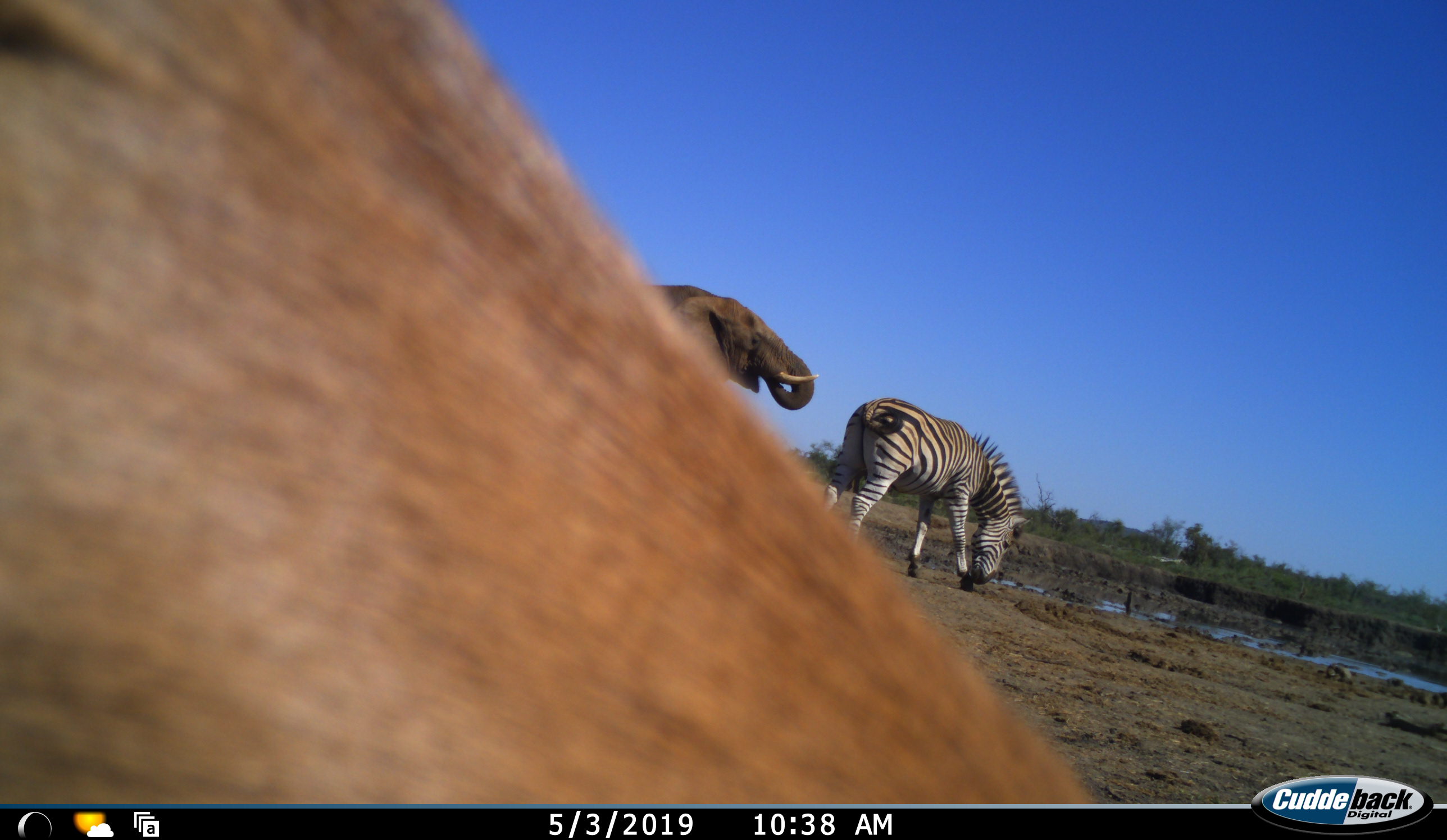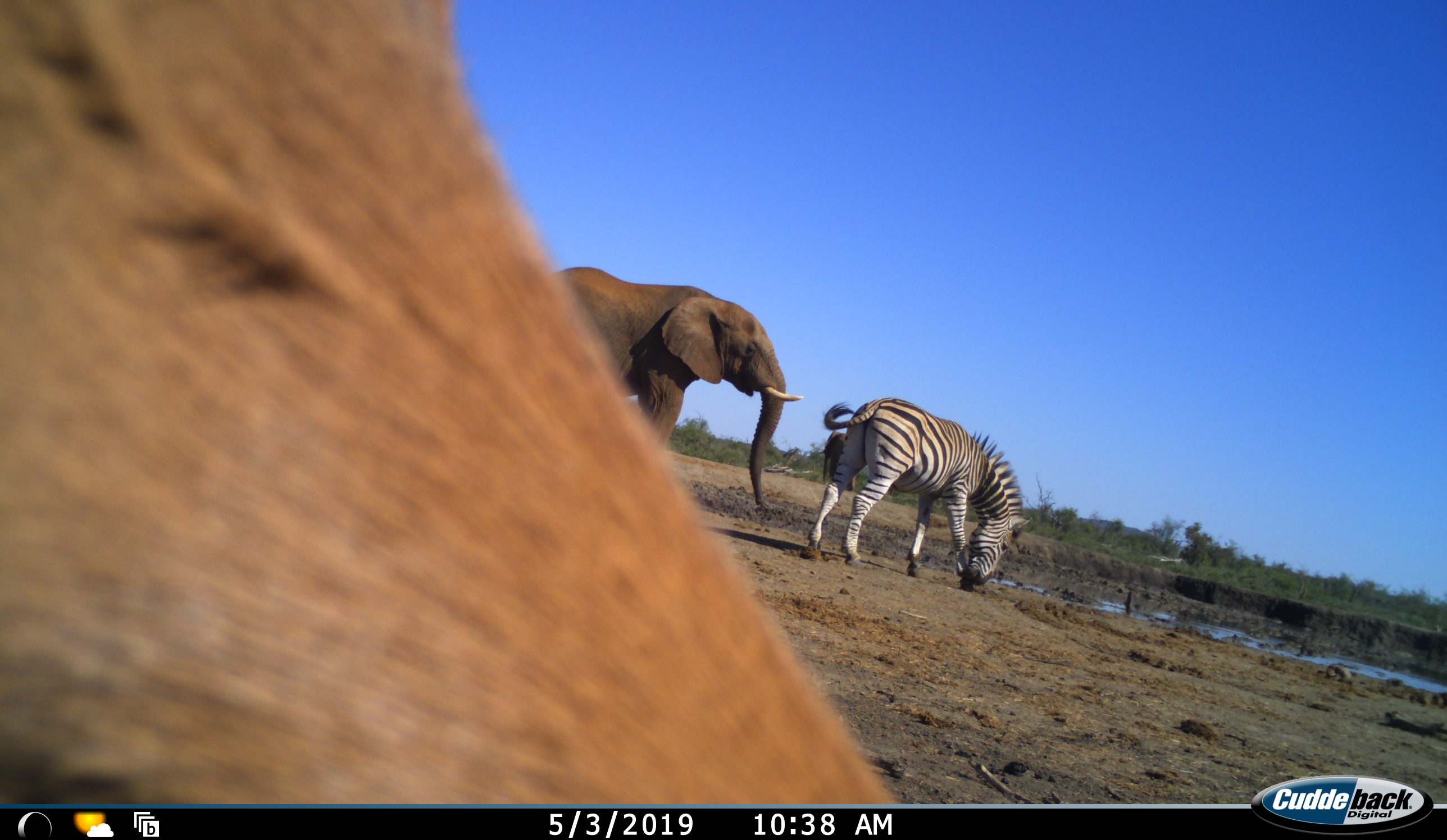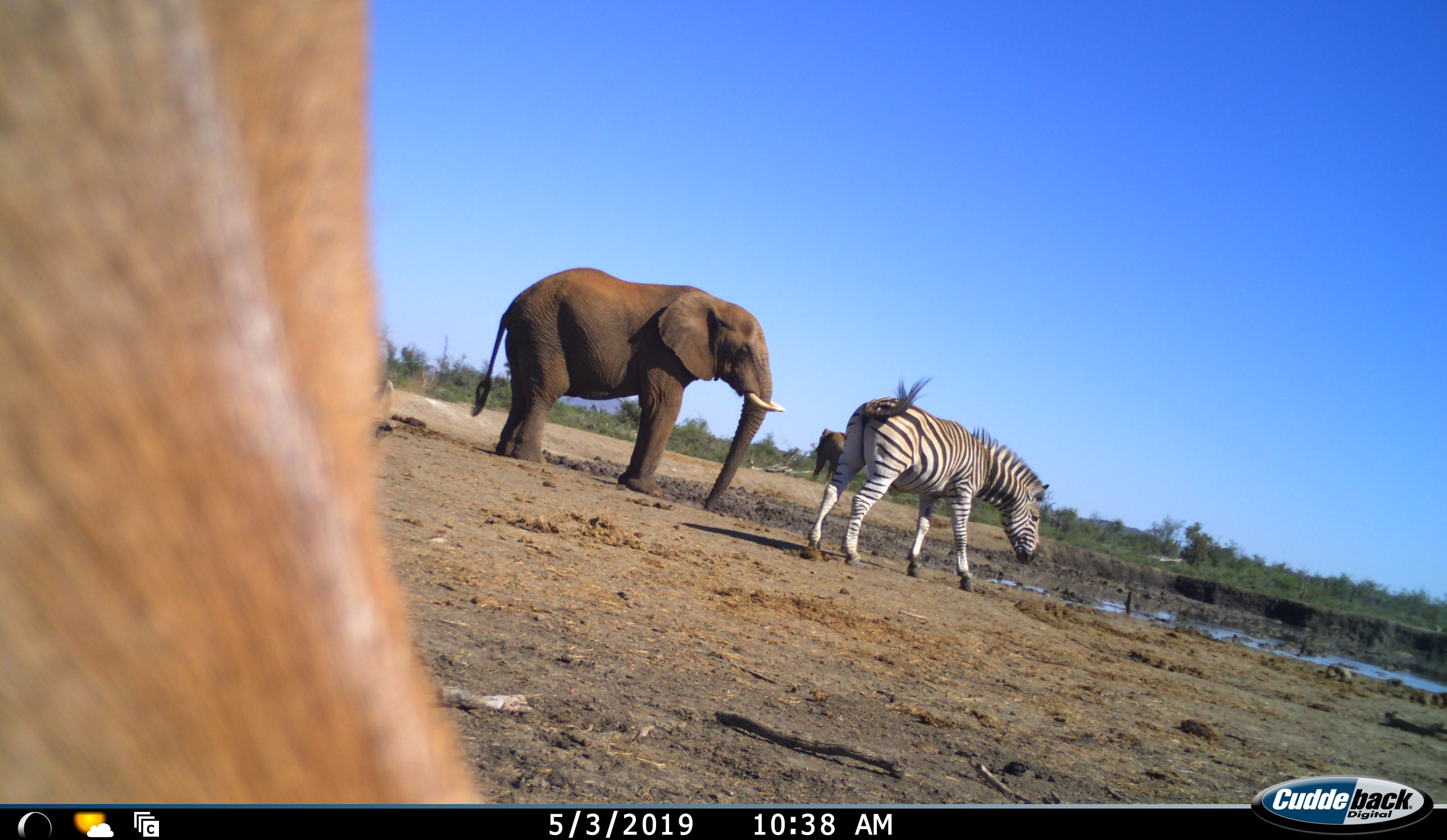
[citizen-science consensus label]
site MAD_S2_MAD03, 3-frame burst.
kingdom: Animalia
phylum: Chordata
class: Mammalia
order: Proboscidea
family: Elephantidae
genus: Loxodonta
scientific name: Loxodonta africana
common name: african bush elephant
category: elephant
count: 2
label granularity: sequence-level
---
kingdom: Animalia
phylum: Chordata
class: Mammalia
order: Perissodactyla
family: Equidae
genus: Equus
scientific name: Equus quagga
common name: plains zebra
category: zebraplains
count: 1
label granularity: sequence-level